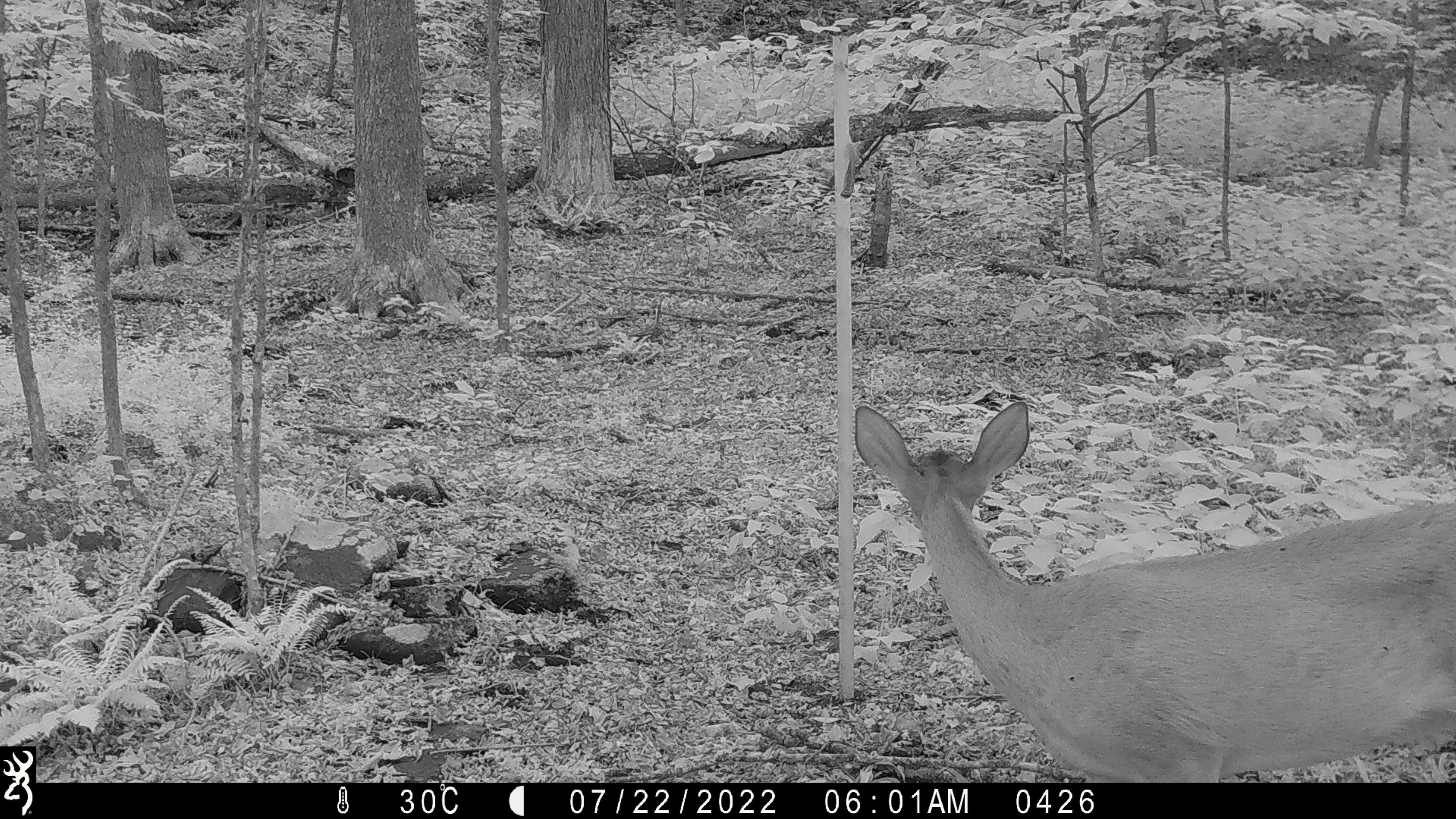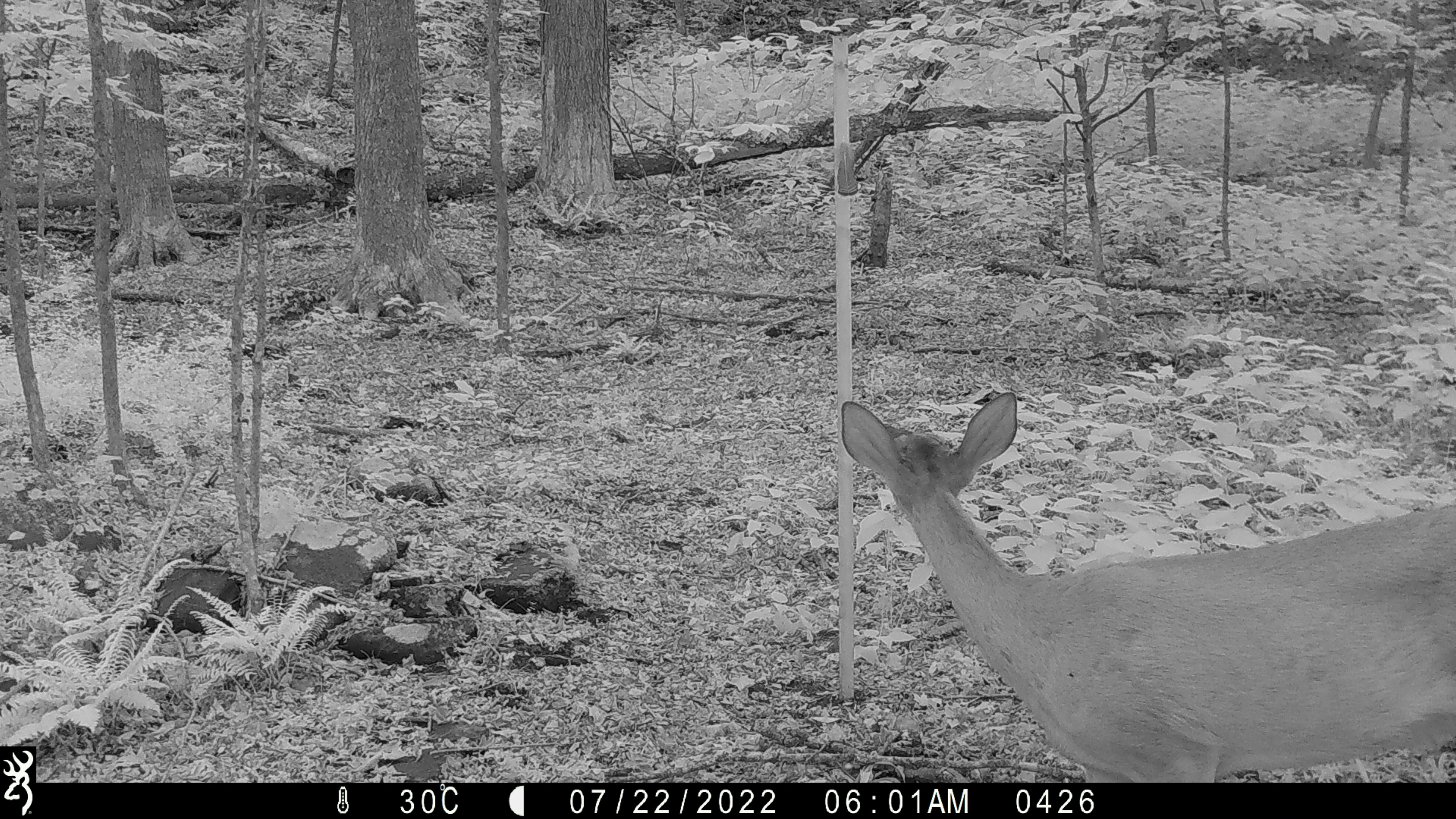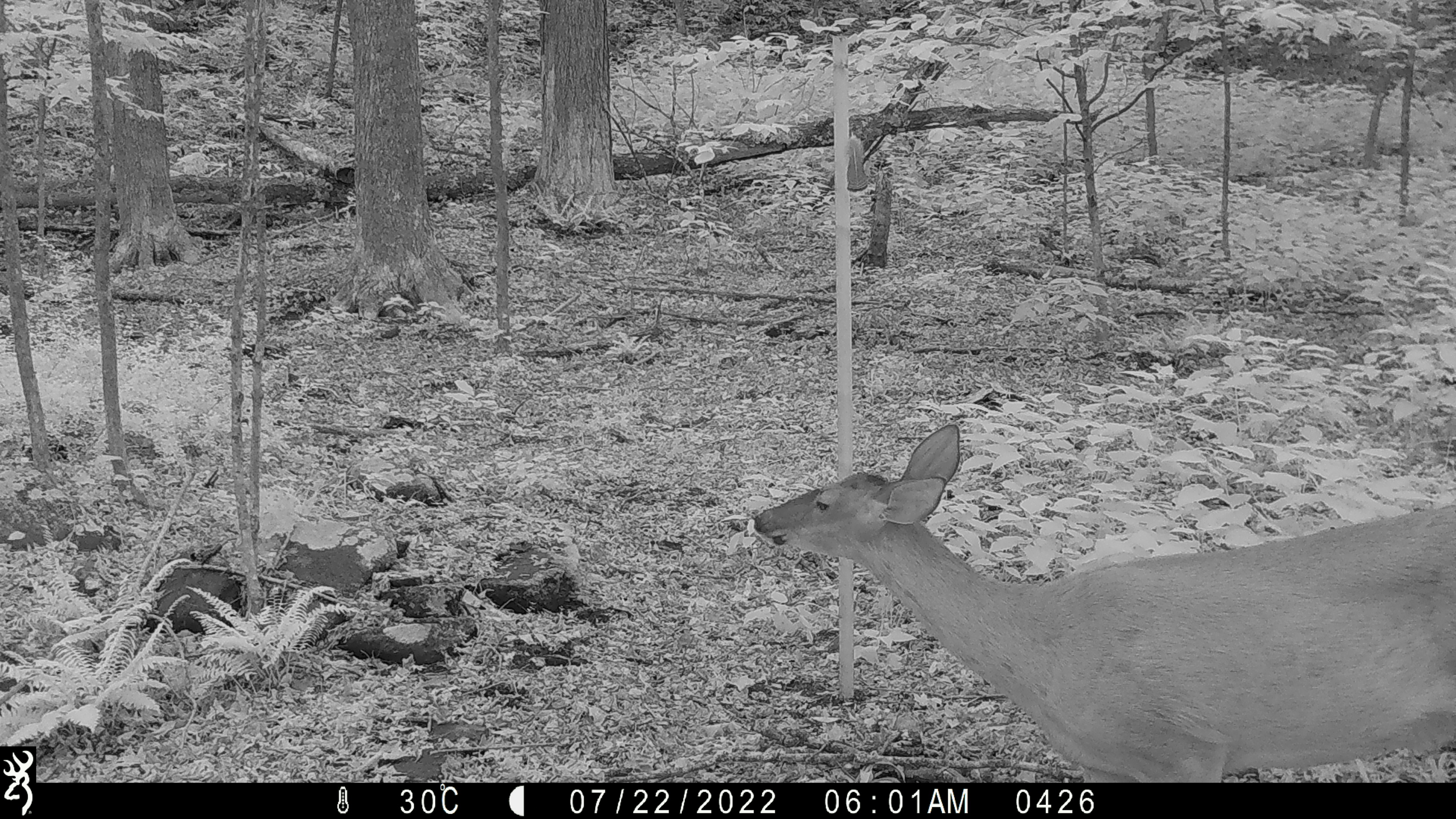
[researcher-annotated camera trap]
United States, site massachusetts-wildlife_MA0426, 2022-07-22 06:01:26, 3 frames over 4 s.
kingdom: Animalia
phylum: Chordata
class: Mammalia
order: Artiodactyla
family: Cervidae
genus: Odocoileus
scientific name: Odocoileus virginianus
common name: white-tailed deer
White-tailed deer (Odocoileus virginianus).